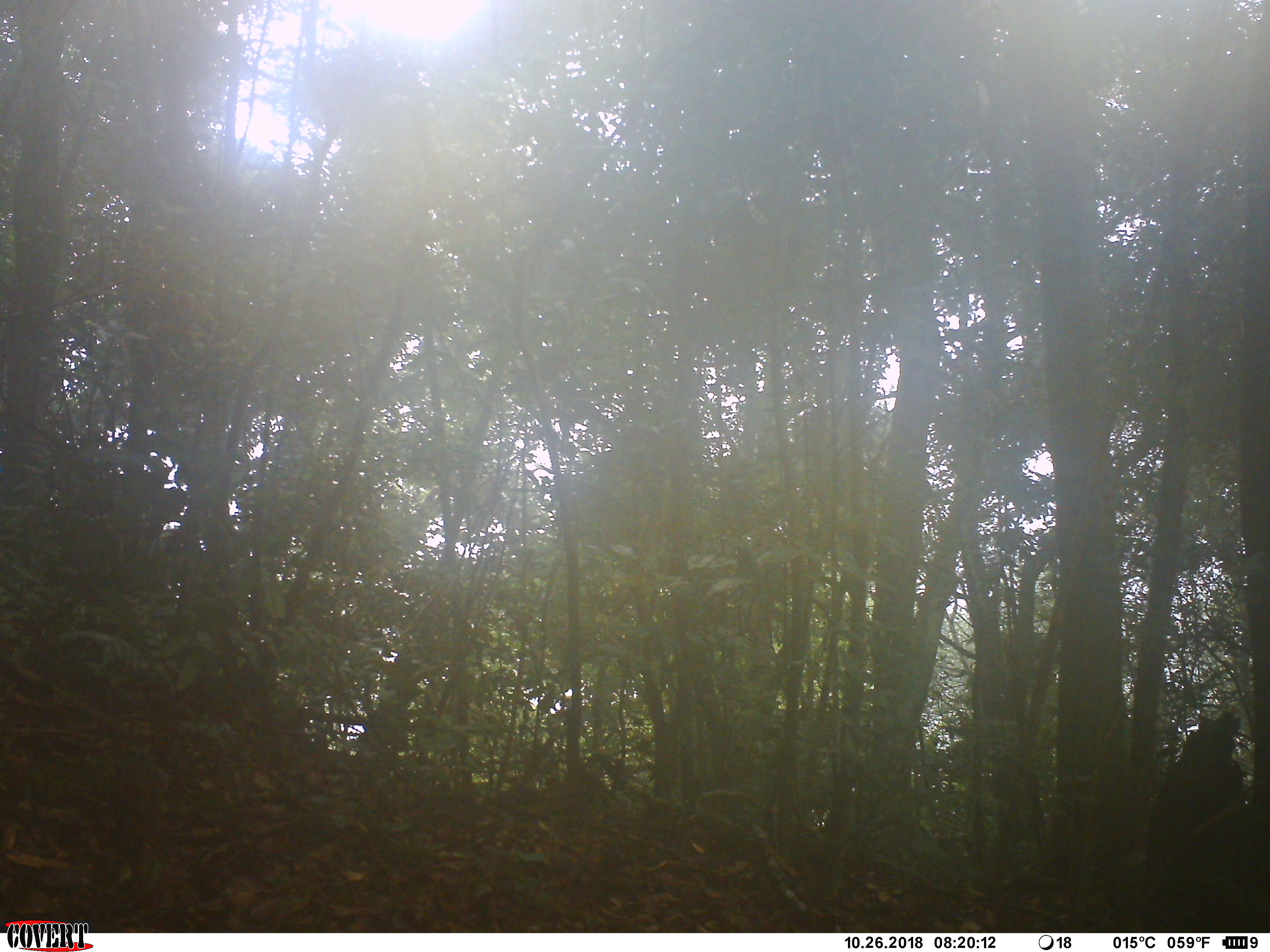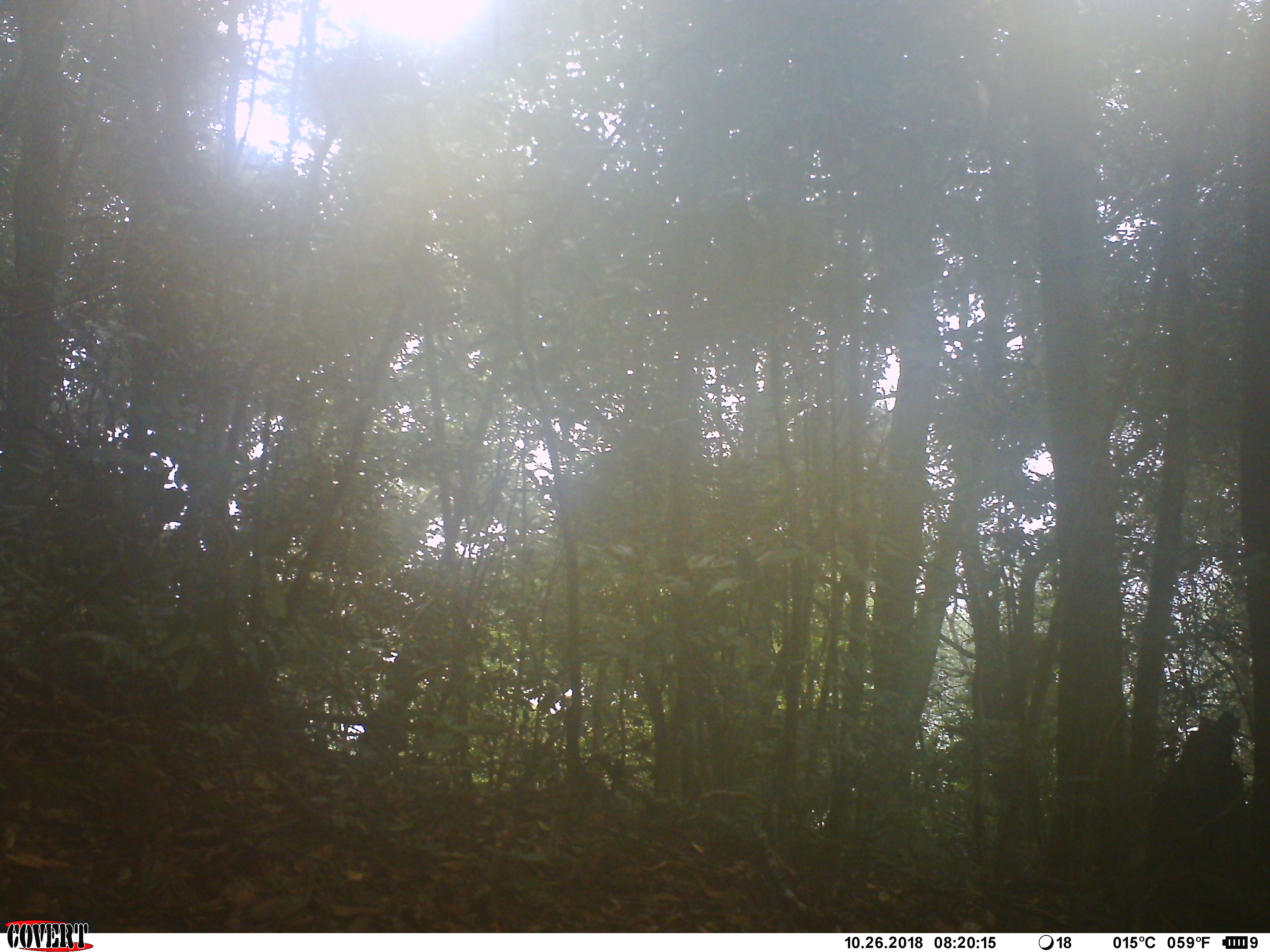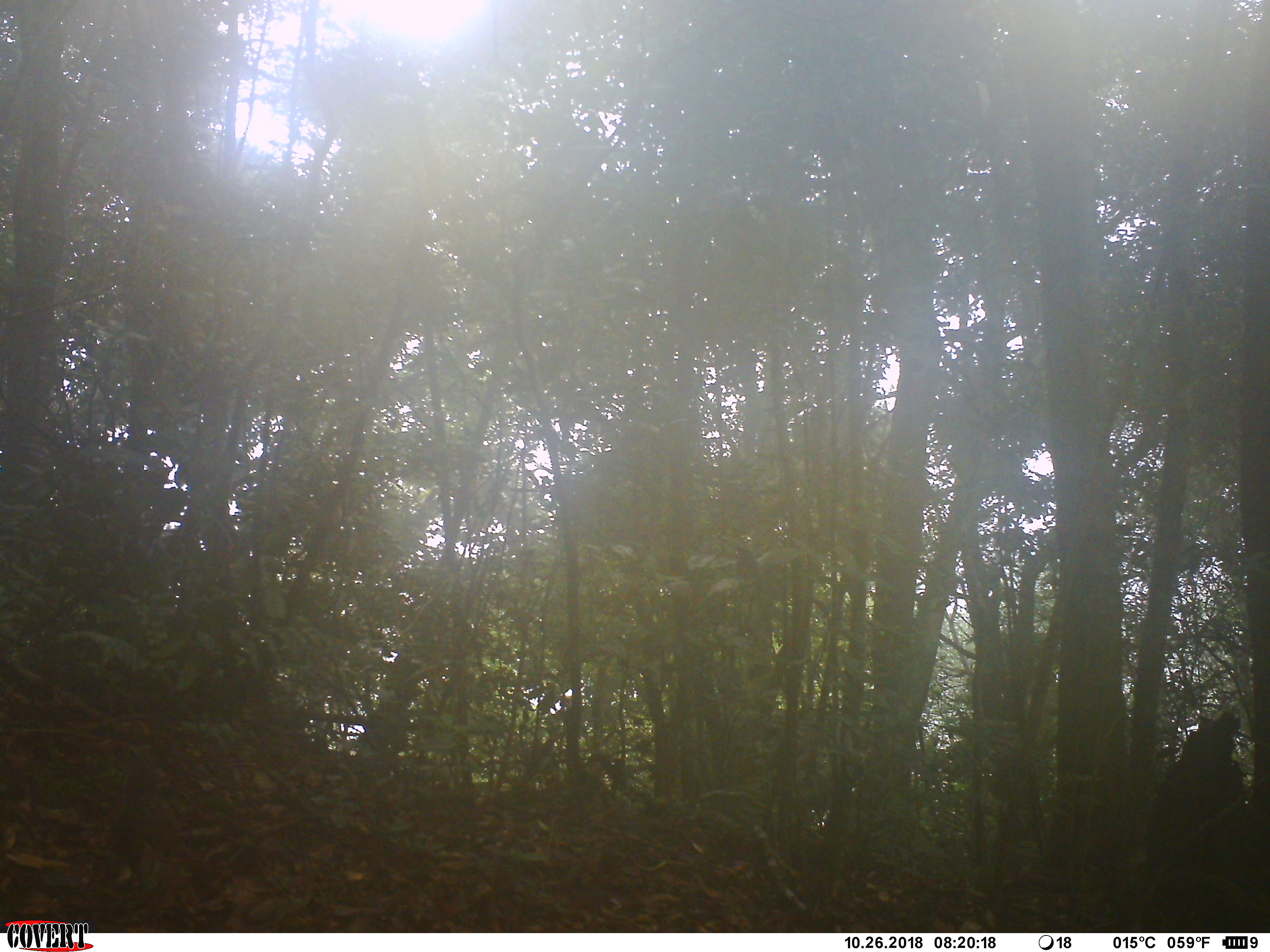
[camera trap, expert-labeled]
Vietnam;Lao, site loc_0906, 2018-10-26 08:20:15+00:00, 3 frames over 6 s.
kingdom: Animalia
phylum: Chordata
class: Mammalia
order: Rodentia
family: Sciuridae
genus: Dremomys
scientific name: Dremomys rufigenis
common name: red-cheeked squirrel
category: red cheeked squirrel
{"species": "red cheeked squirrel (red-cheeked squirrel) (Dremomys rufigenis)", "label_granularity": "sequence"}